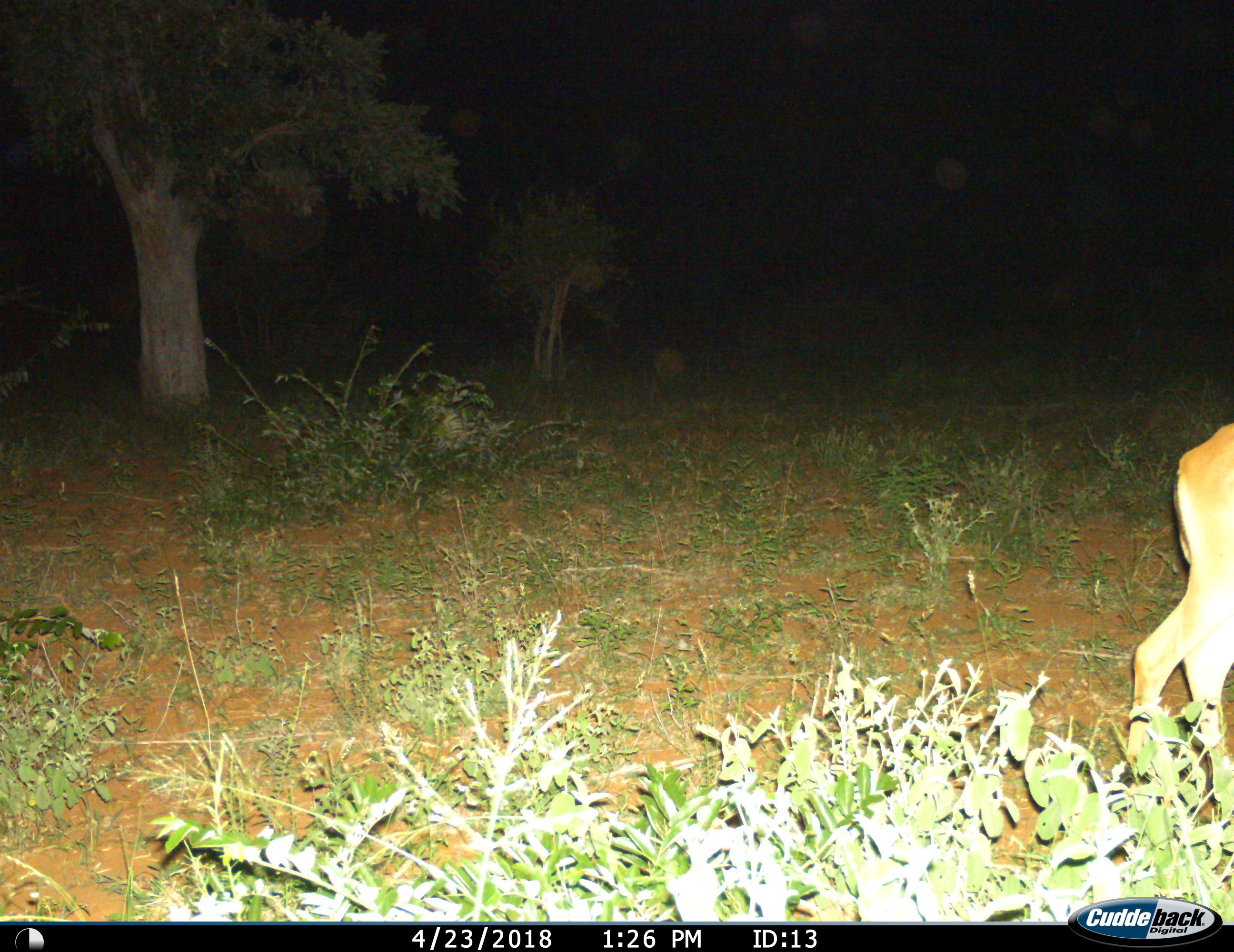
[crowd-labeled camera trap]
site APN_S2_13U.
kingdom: Animalia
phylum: Chordata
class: Mammalia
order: Artiodactyla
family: Bovidae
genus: Aepyceros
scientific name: Aepyceros melampus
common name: impala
Impala (Aepyceros melampus), count 1. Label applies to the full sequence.